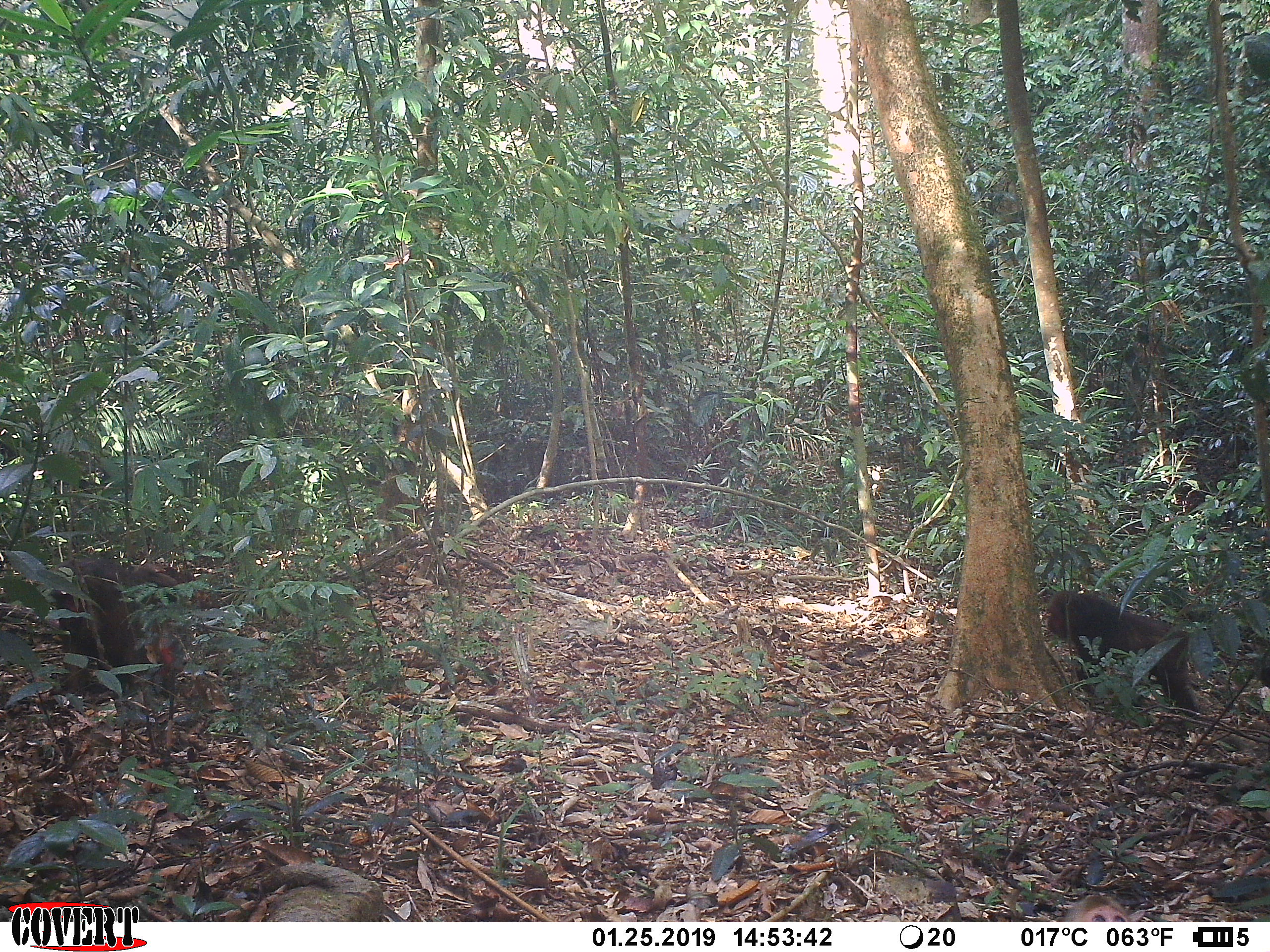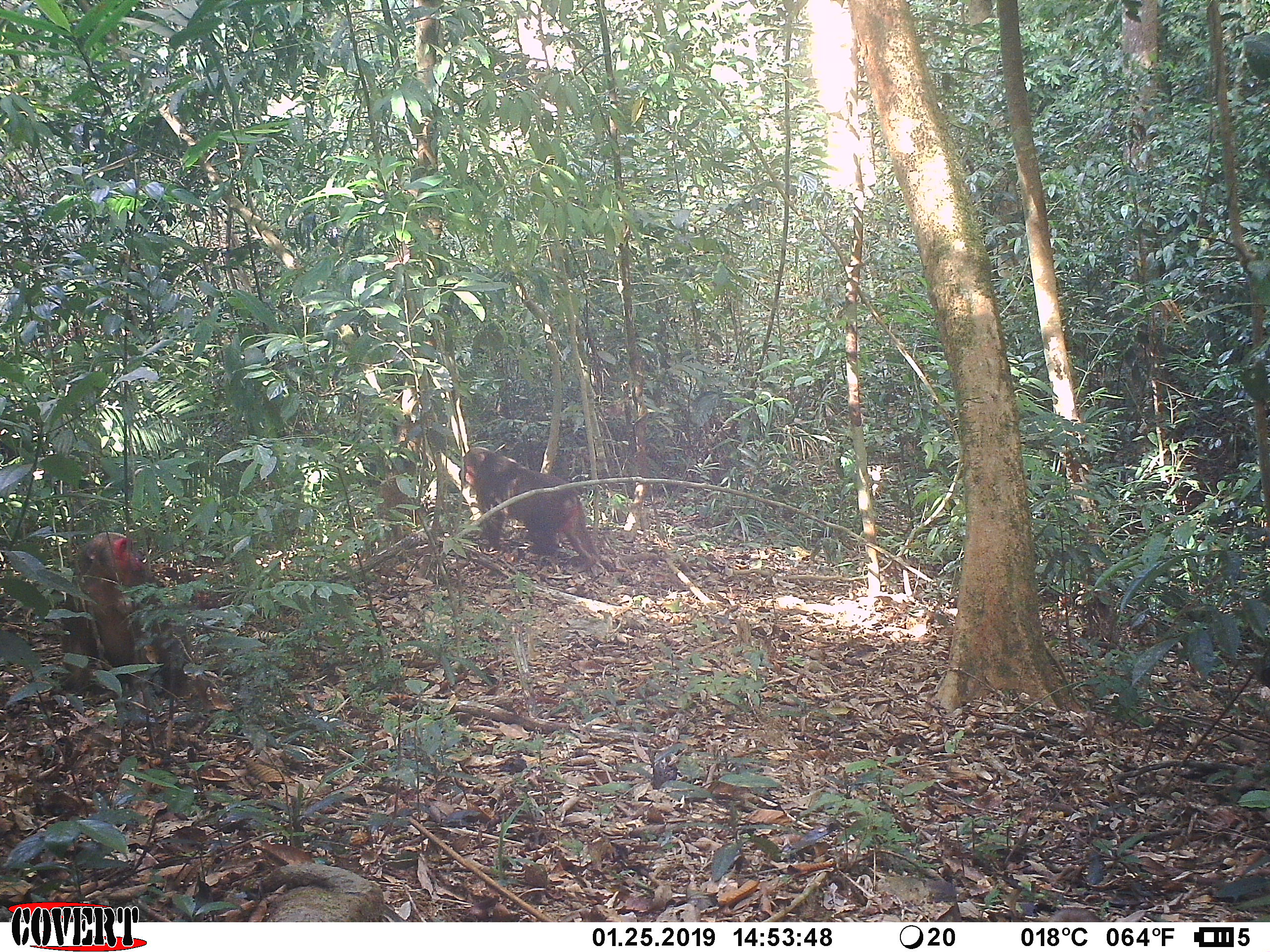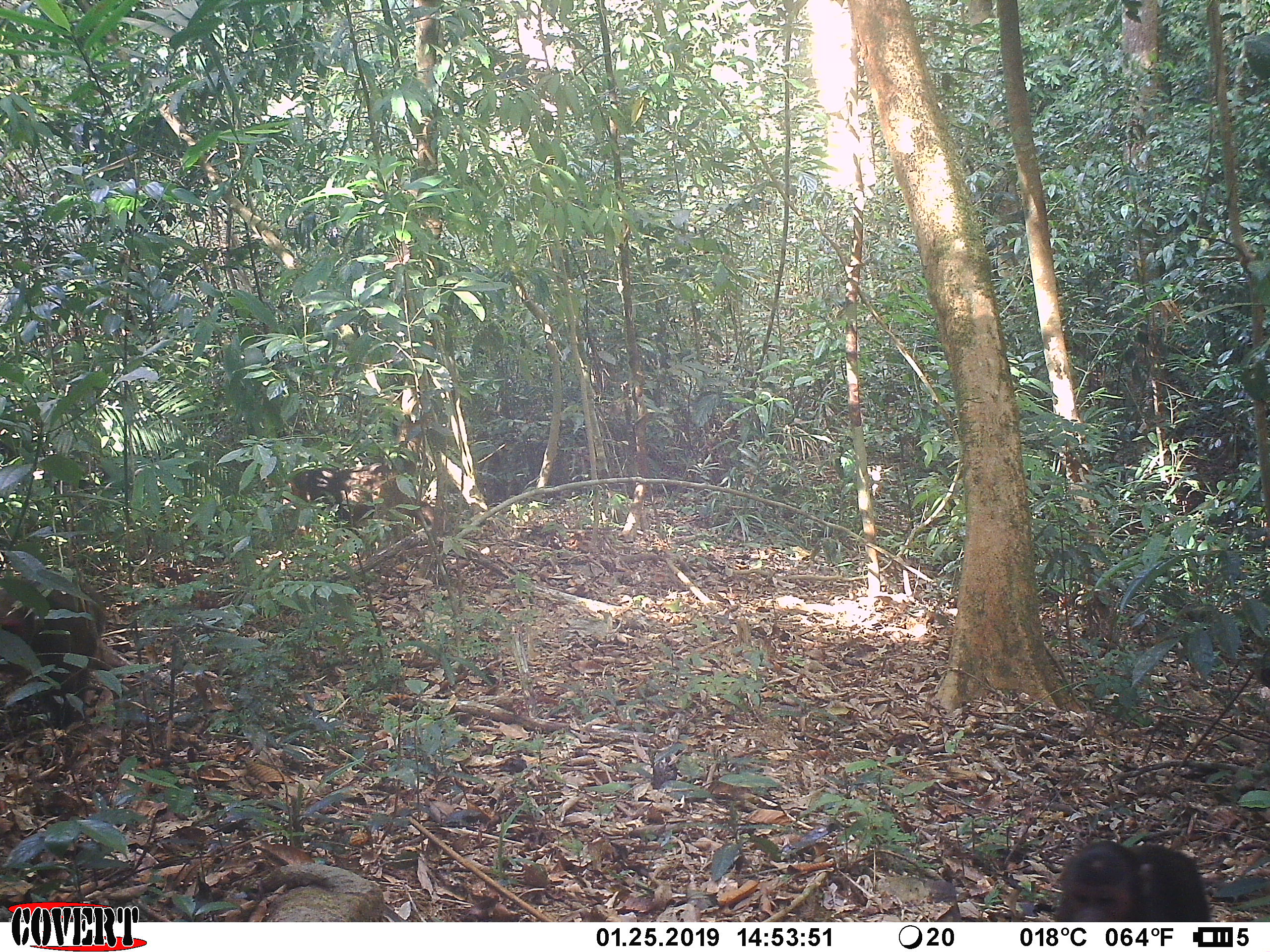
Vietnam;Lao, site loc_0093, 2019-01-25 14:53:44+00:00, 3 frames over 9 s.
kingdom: Animalia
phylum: Chordata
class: Mammalia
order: Primates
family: Cercopithecidae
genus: Macaca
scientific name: Macaca arctoides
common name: stump-tailed macaque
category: stump tailed macaque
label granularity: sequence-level